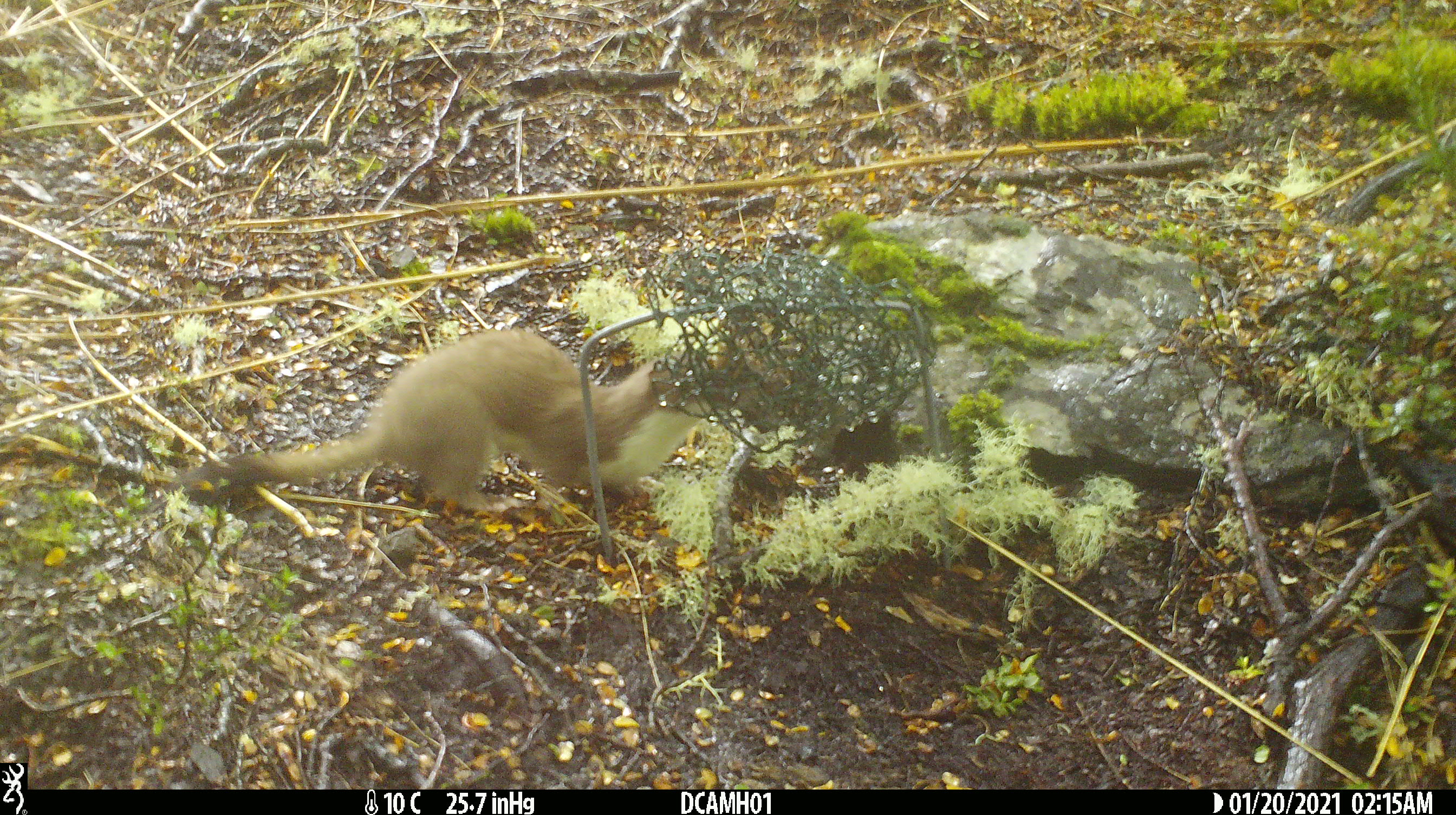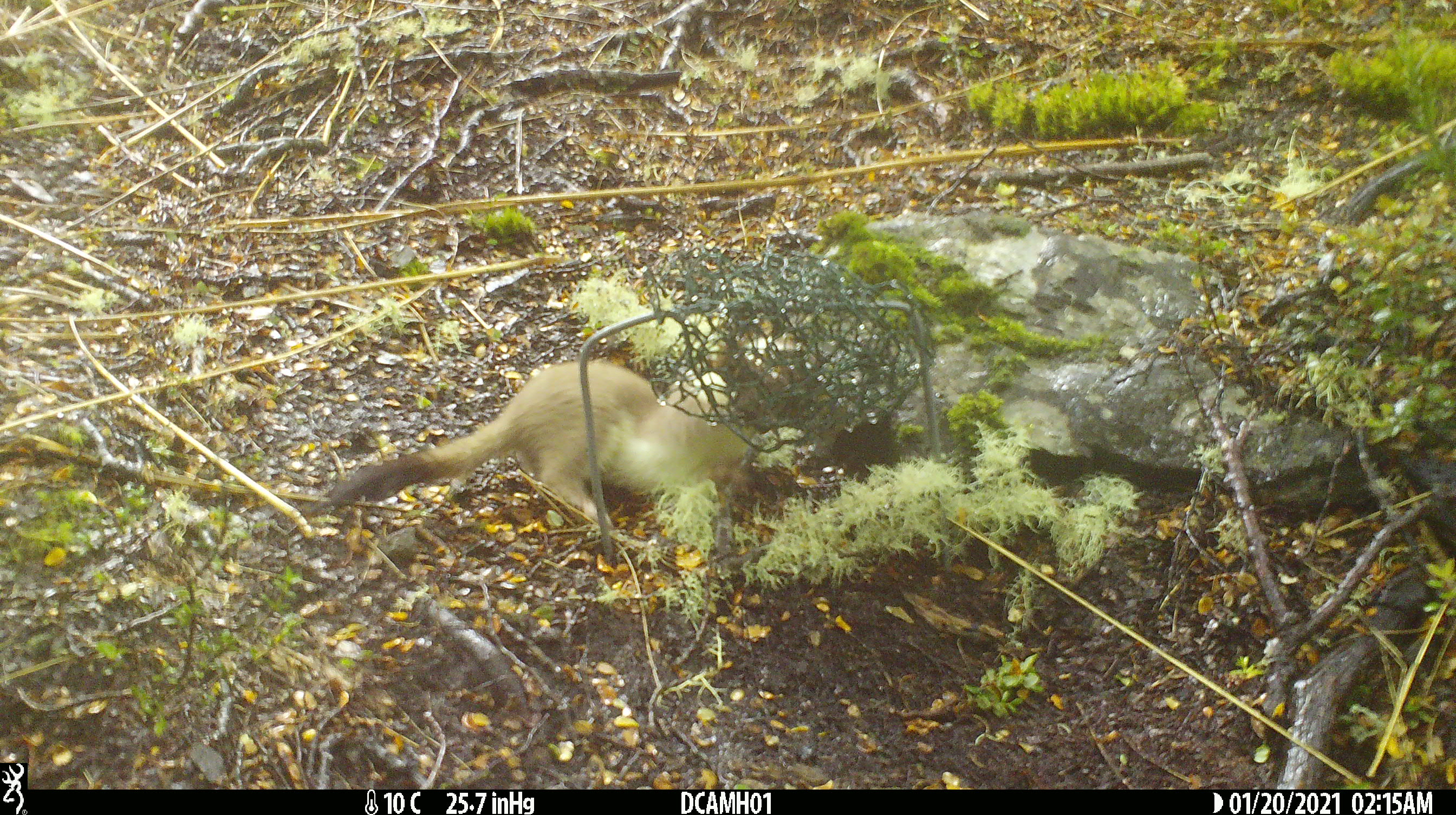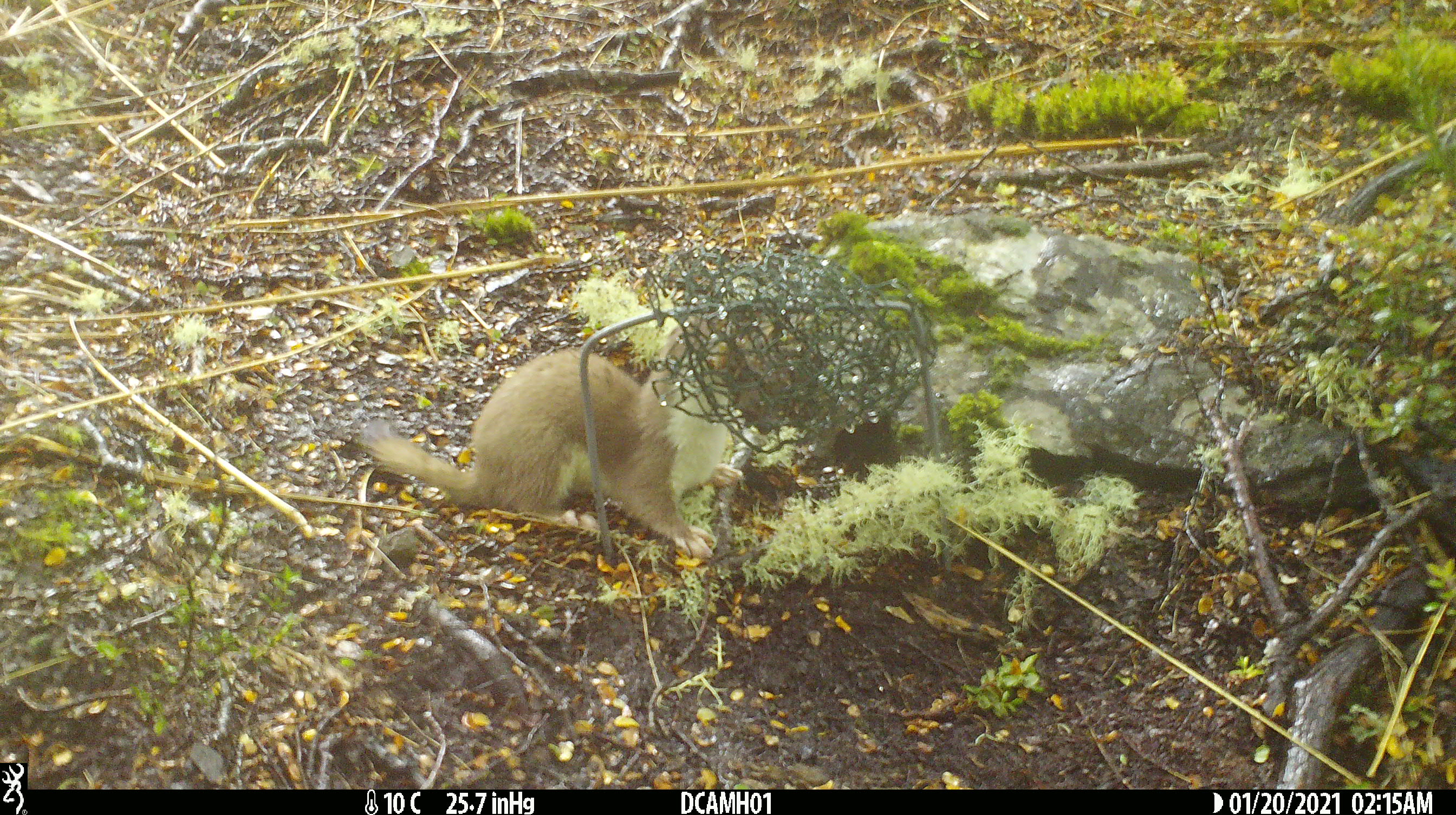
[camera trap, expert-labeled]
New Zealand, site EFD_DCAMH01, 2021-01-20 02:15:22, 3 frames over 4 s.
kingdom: Animalia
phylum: Chordata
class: Mammalia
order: Carnivora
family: Mustelidae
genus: Mustela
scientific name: Mustela erminea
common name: stoat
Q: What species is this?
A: Stoat (Mustela erminea).